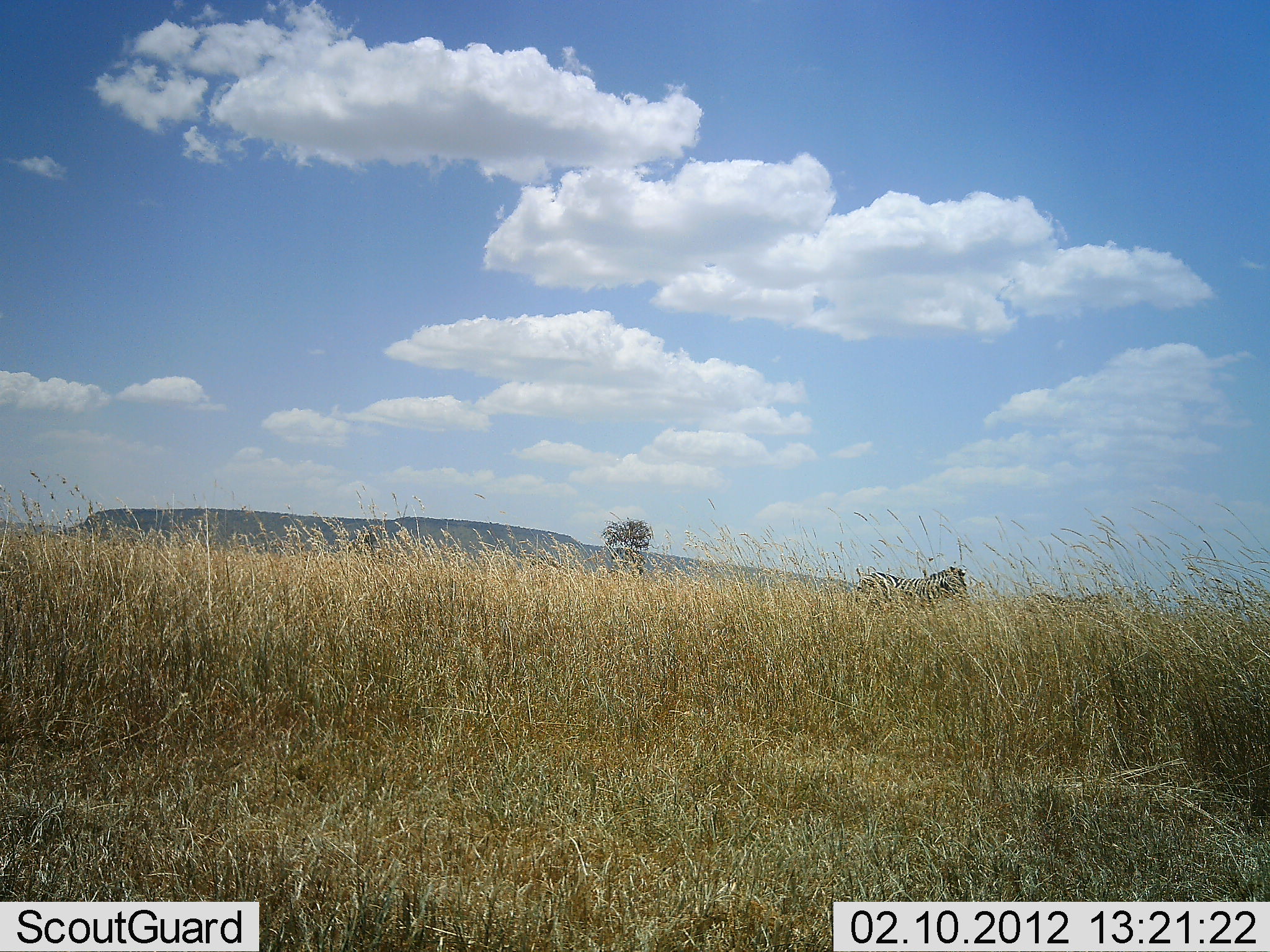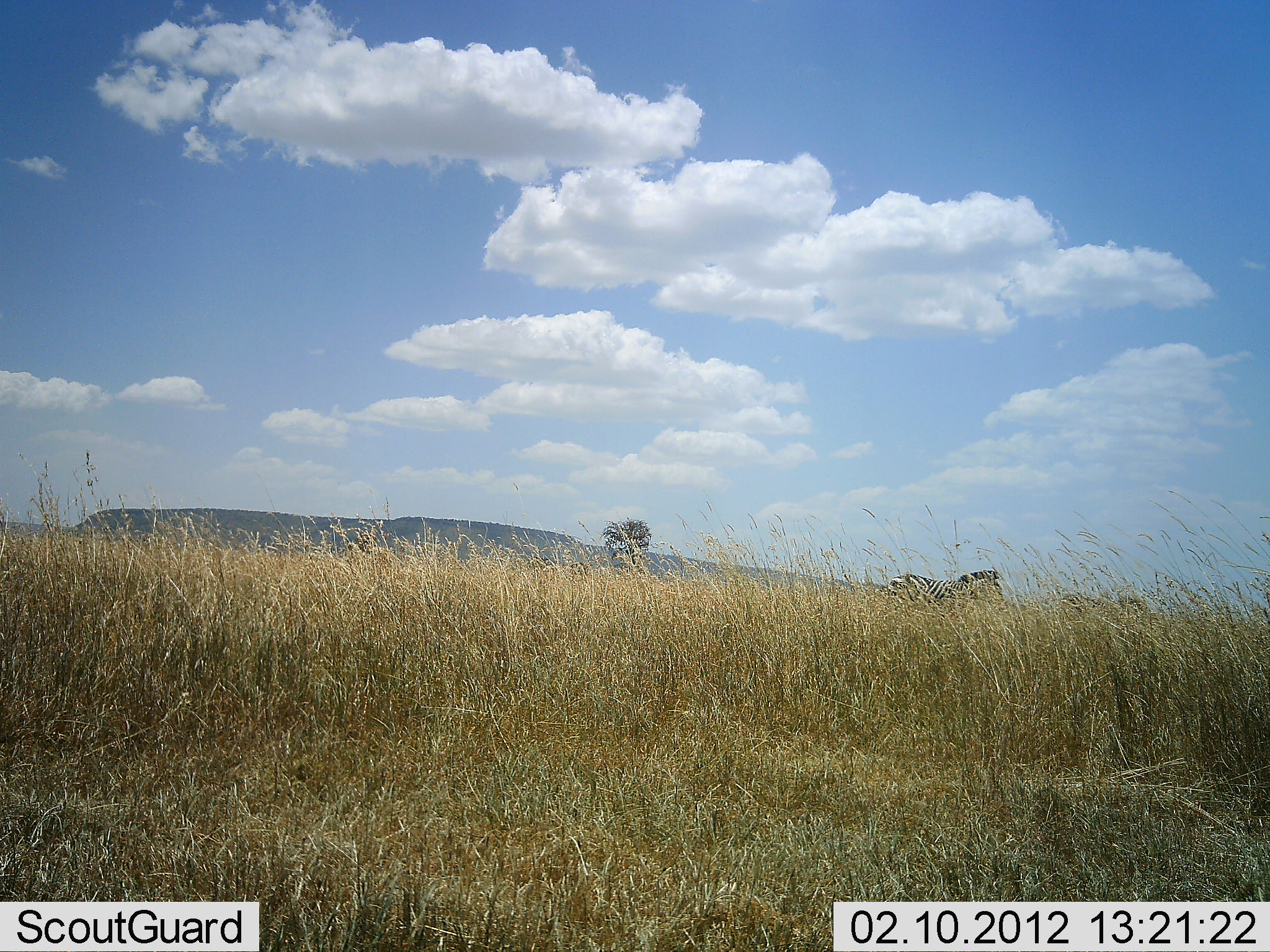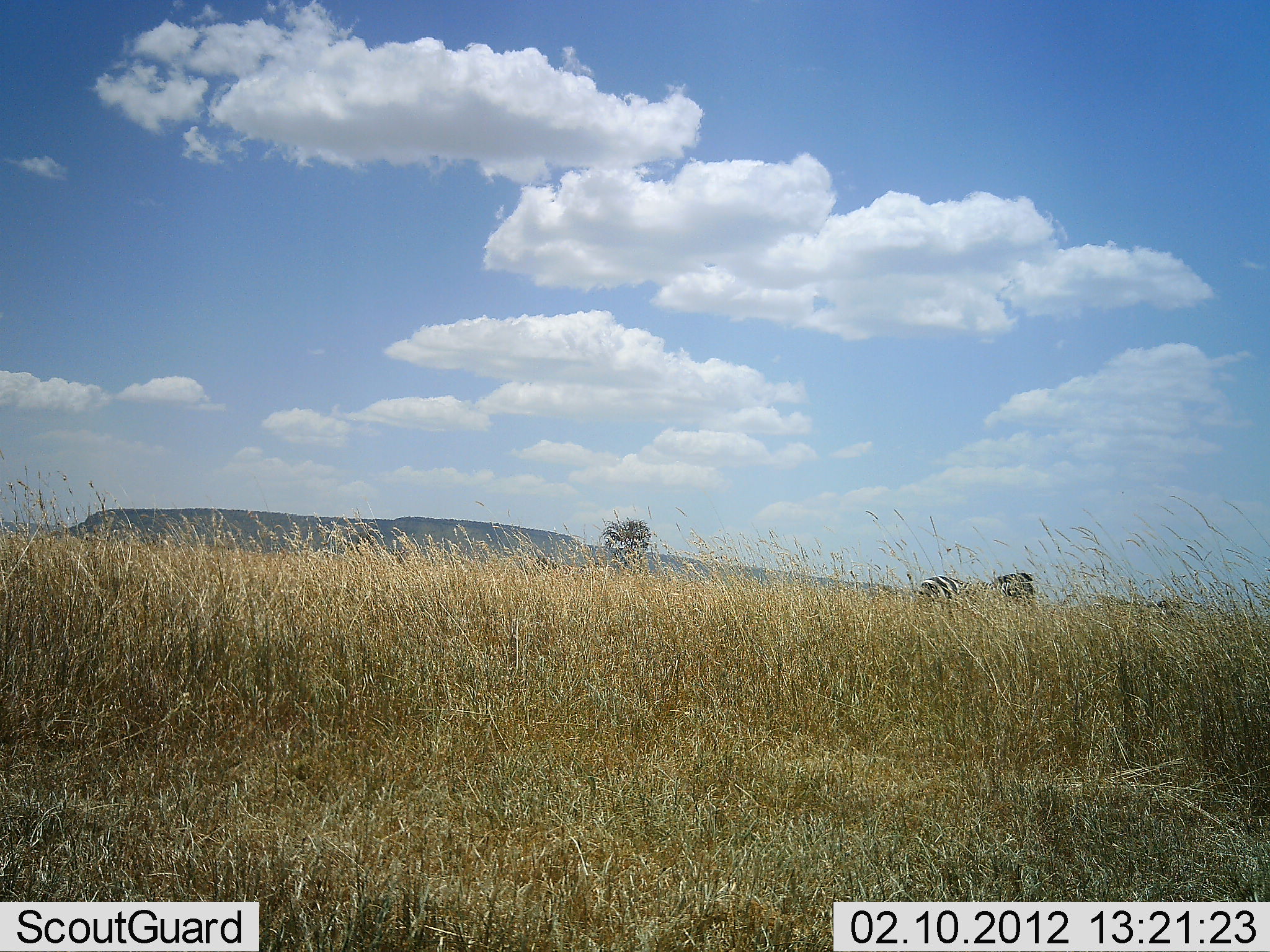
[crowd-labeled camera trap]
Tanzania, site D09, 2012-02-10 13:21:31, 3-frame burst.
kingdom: Animalia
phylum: Chordata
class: Mammalia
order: Perissodactyla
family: Equidae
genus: Equus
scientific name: Equus quagga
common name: plains zebra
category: zebra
Zebra (plains zebra) (Equus quagga), count 2. Behavior (volunteer vote fractions): standing 0%, resting 5%, moving 95%, interacting 0%. Young present (vote fraction): 0%. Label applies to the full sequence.